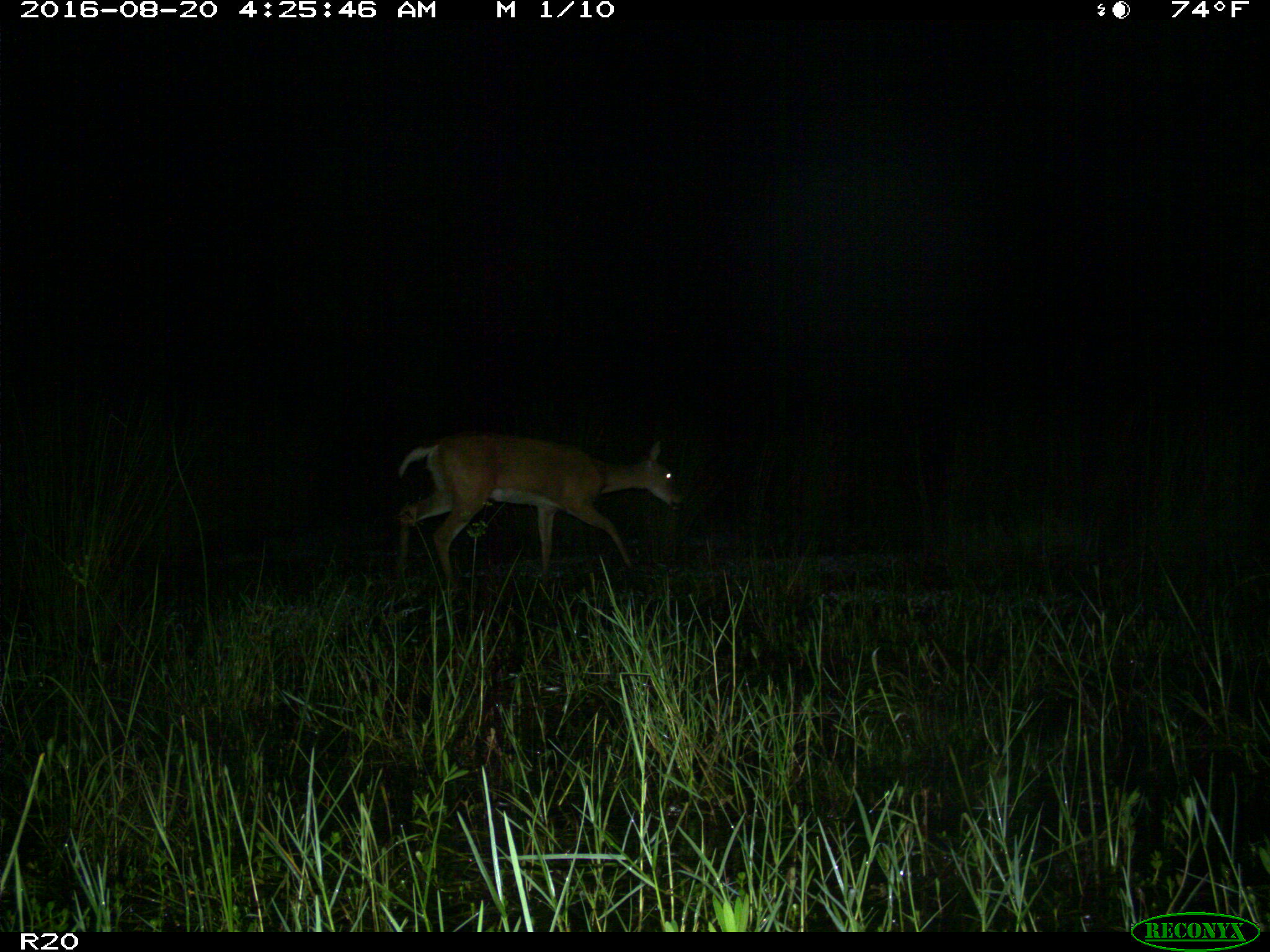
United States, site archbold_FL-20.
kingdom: Animalia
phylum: Chordata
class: Mammalia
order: Artiodactyla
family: Cervidae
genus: Odocoileus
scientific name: Odocoileus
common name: deer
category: unidentified deer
Unidentified deer (deer) (Odocoileus).